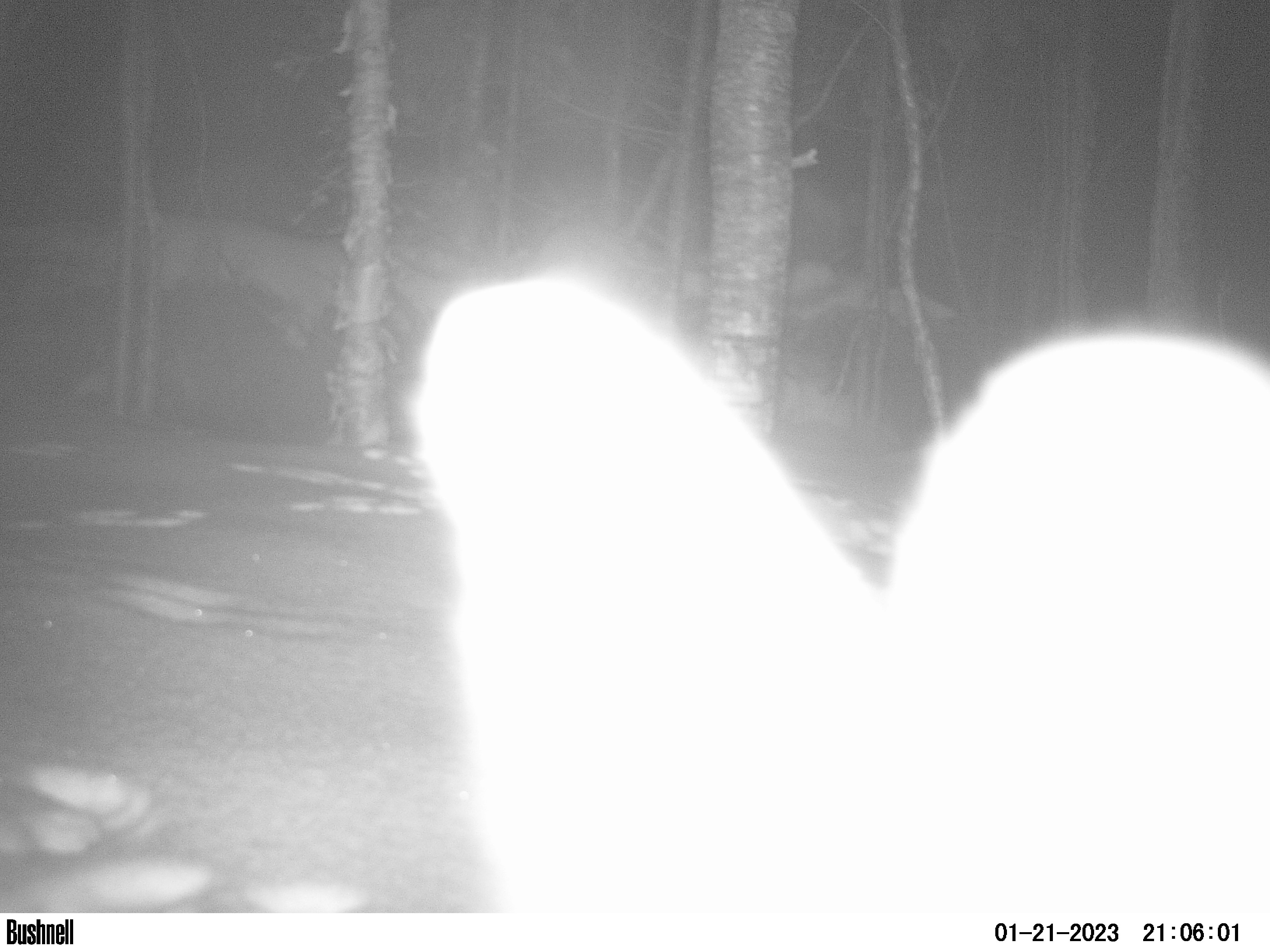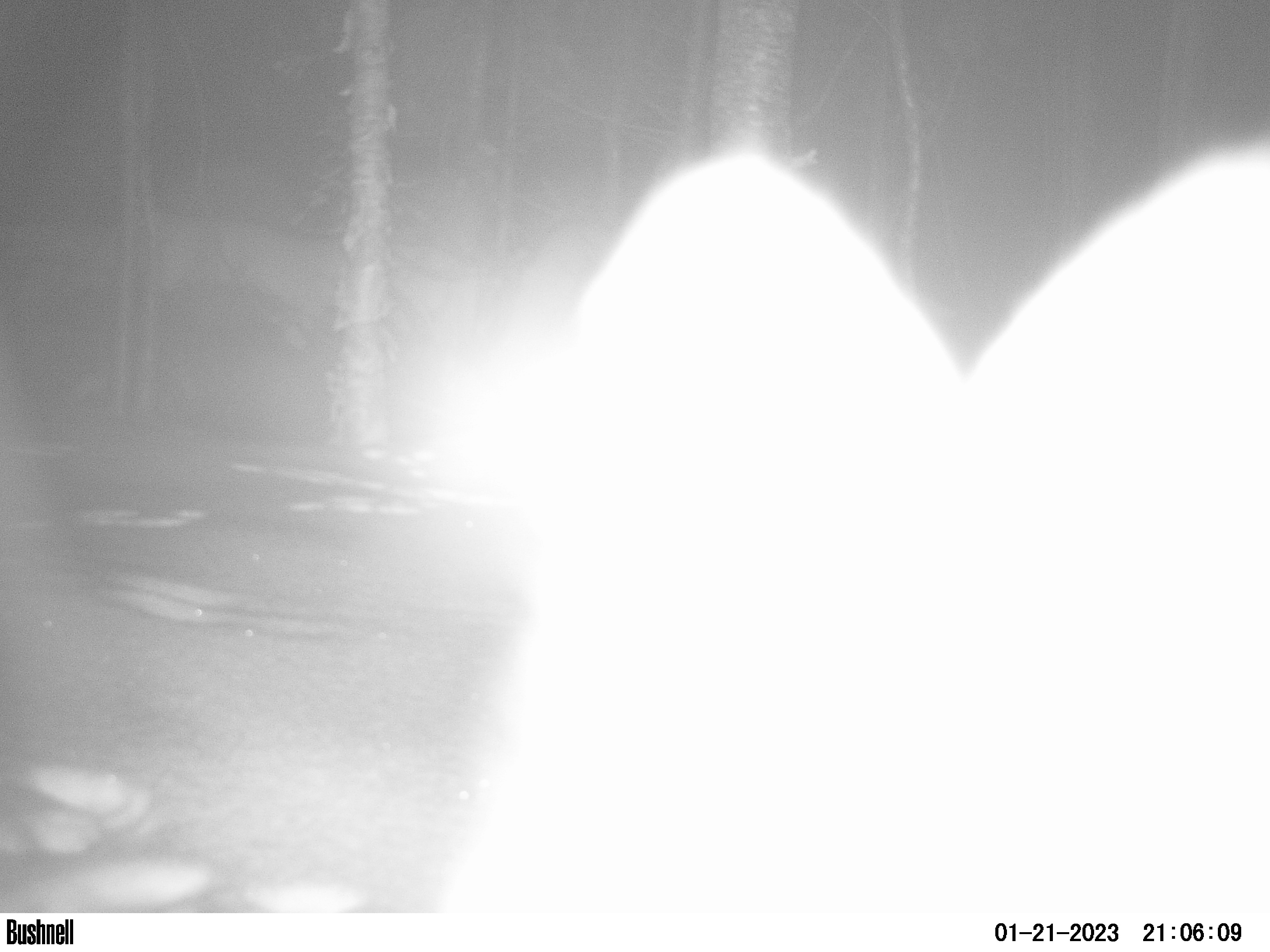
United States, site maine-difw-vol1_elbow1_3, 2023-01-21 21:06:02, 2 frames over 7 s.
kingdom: Animalia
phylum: Chordata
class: Mammalia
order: Lagomorpha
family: Leporidae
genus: Lepus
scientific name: Lepus americanus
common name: snowshoe hare